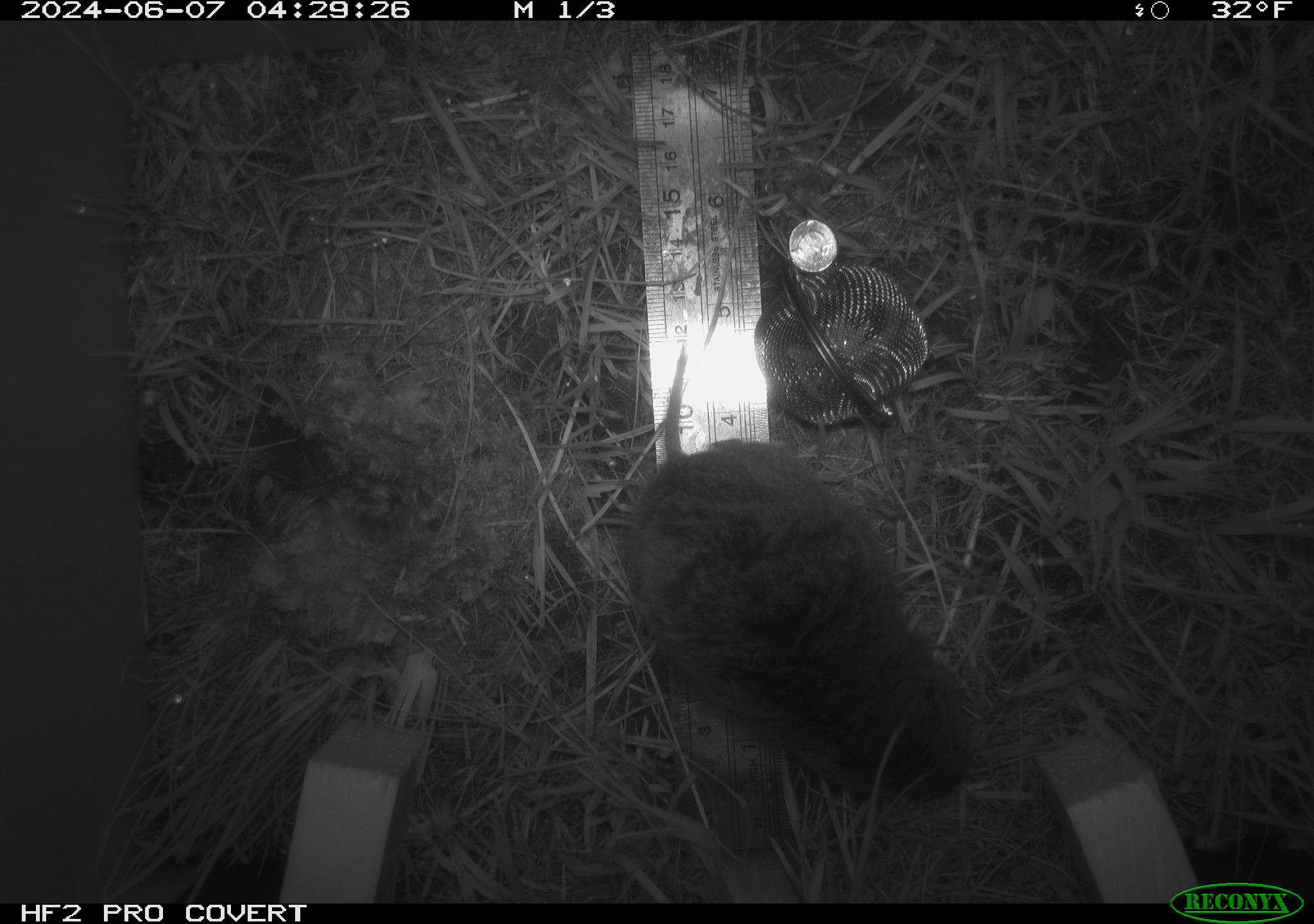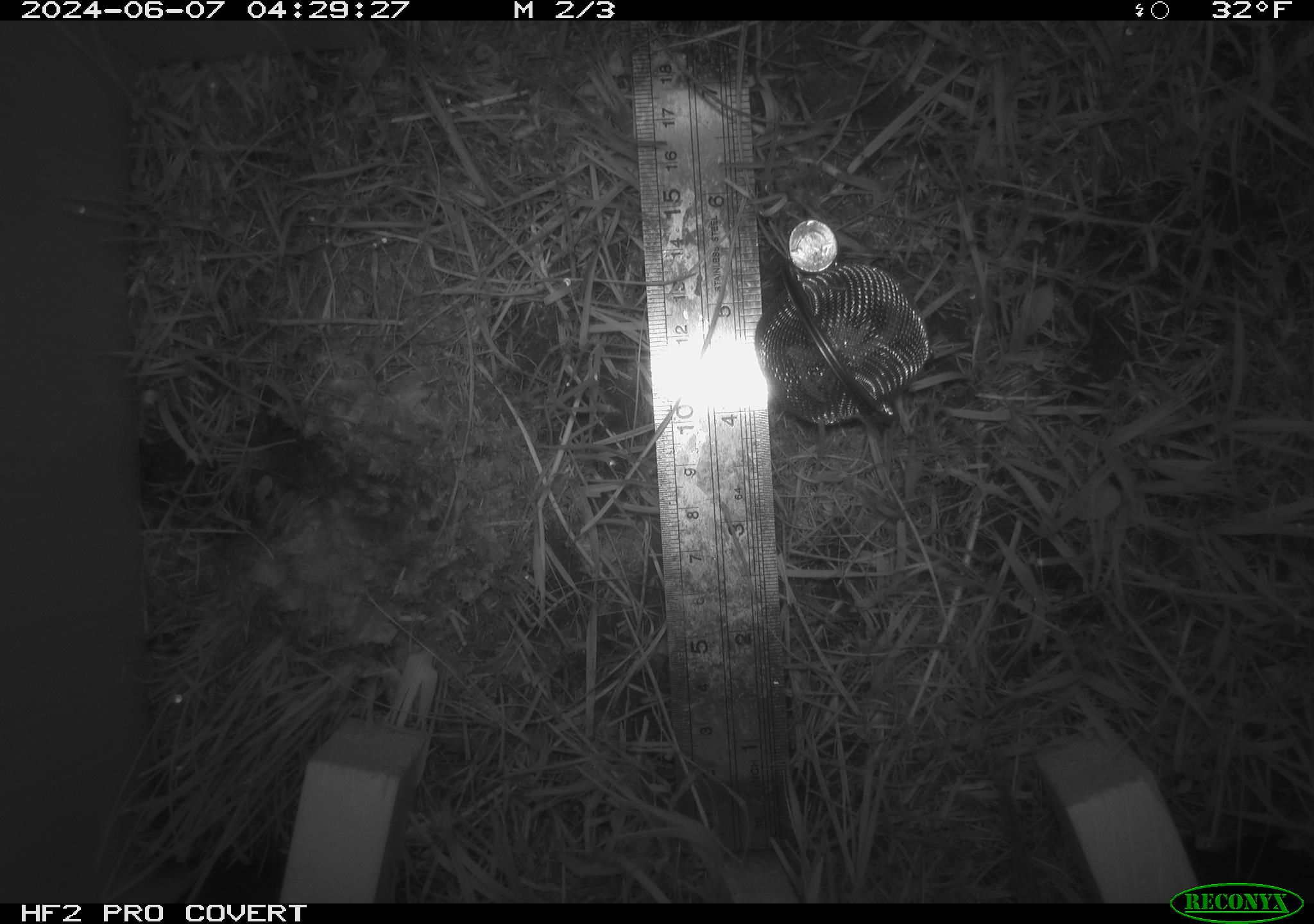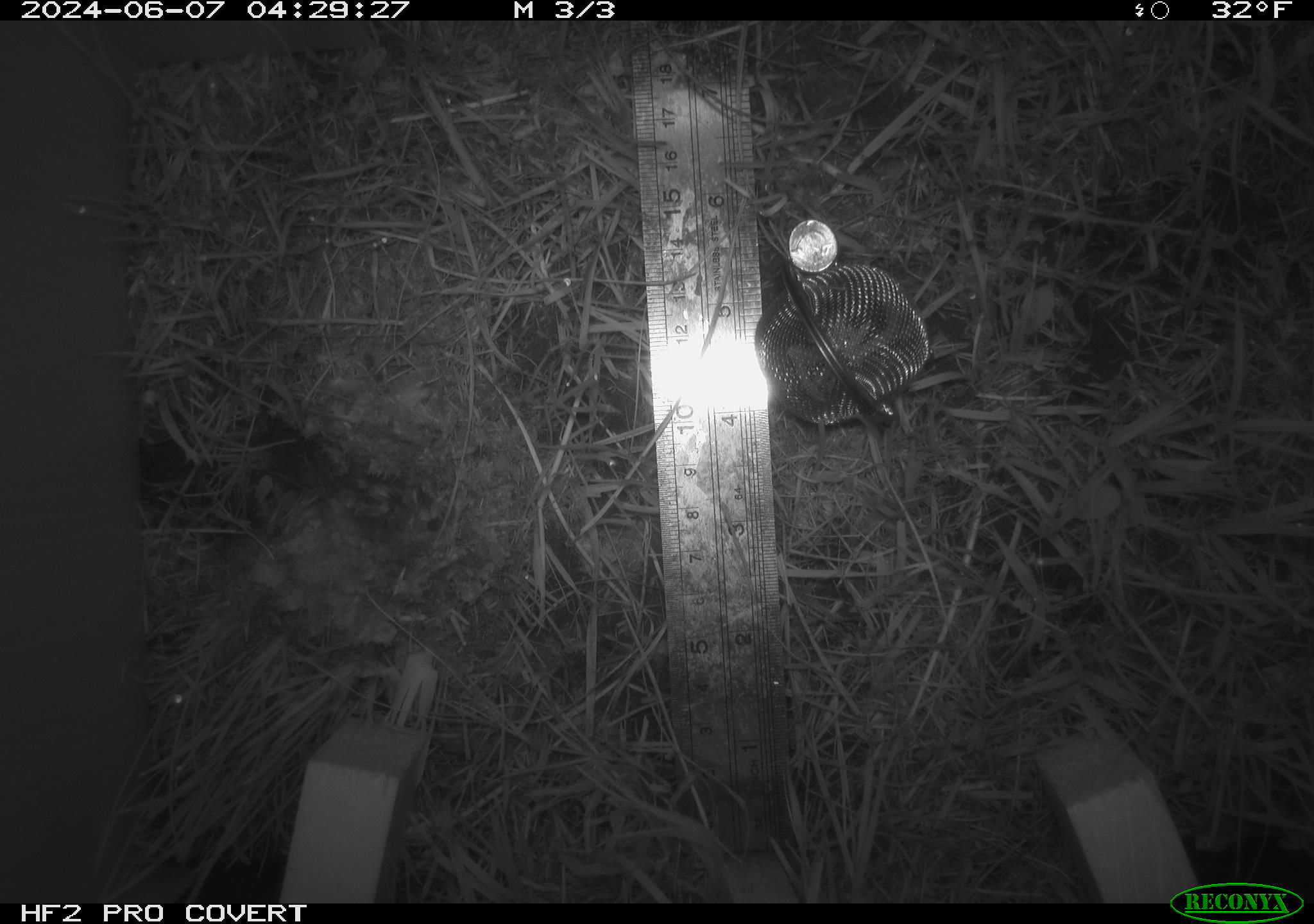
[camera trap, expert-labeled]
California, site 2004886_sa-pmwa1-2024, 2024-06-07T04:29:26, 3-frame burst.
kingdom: Animalia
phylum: Chordata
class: Mammalia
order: Rodentia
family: Cricetidae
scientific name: Arvicolinae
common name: voles, lemmings, and muskrats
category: arvicolinae subfamily